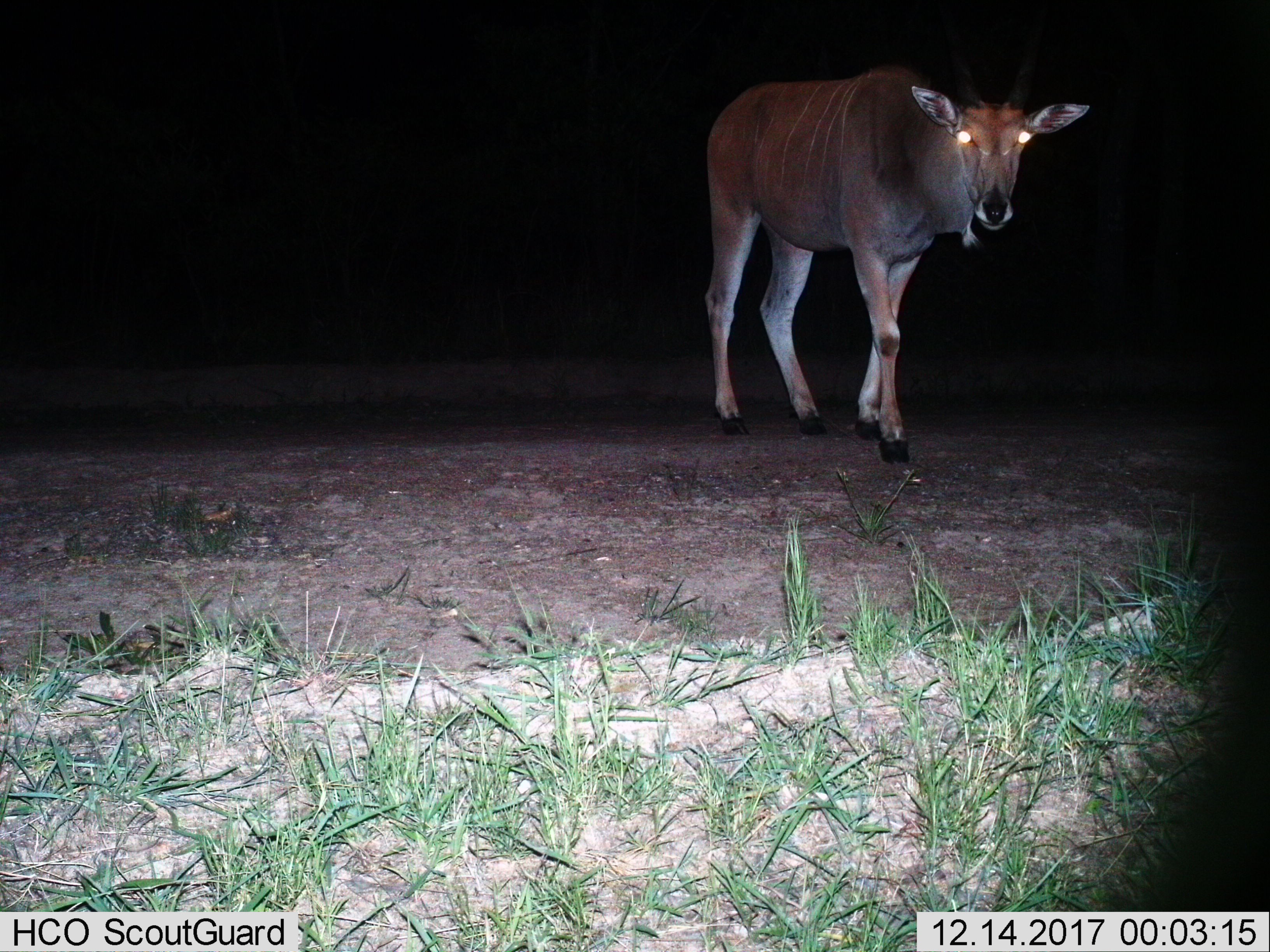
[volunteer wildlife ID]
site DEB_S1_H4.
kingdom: Animalia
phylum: Chordata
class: Mammalia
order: Artiodactyla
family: Bovidae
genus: Tragelaphus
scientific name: Tragelaphus oryx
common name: eland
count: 1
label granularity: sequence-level